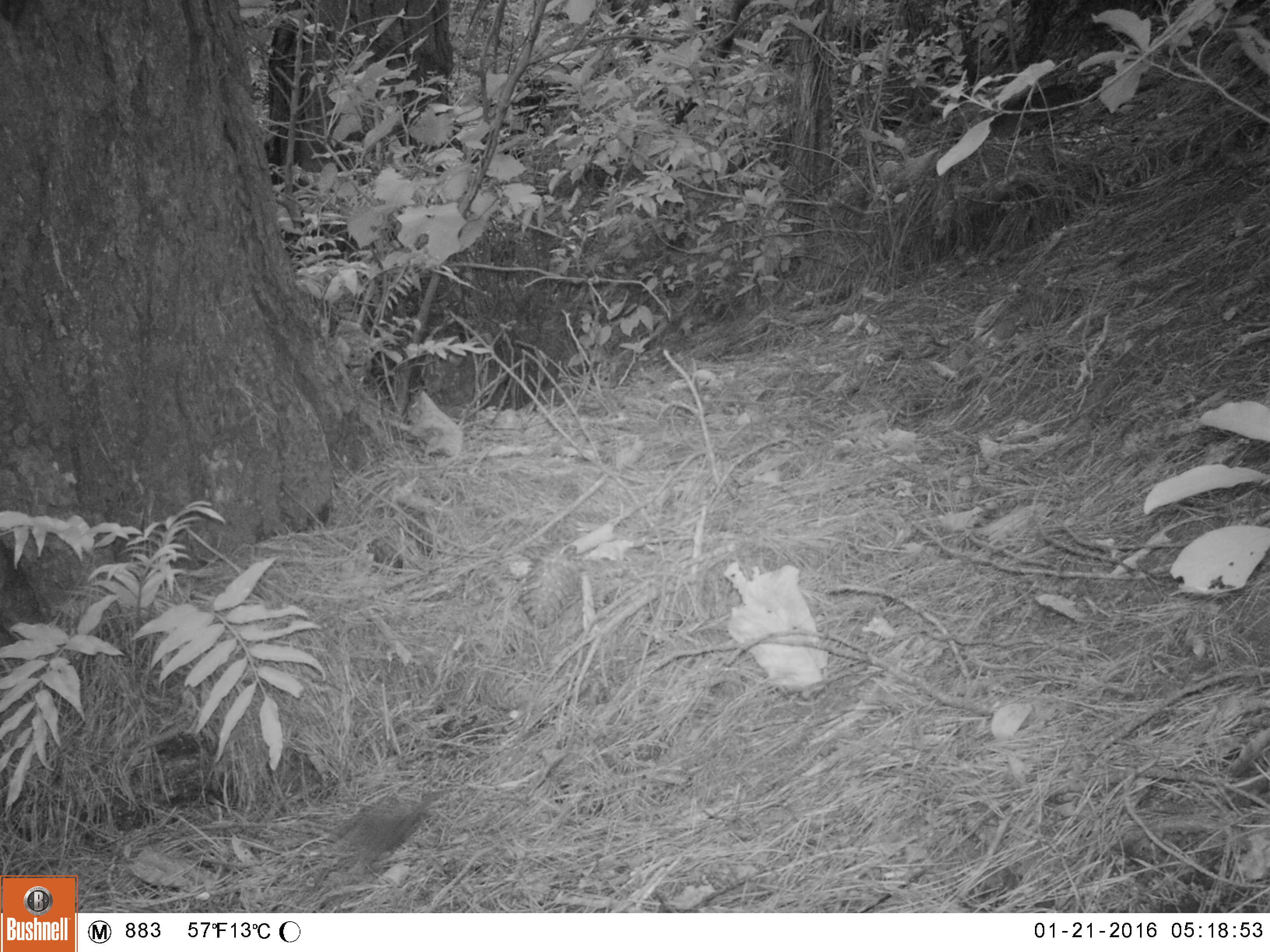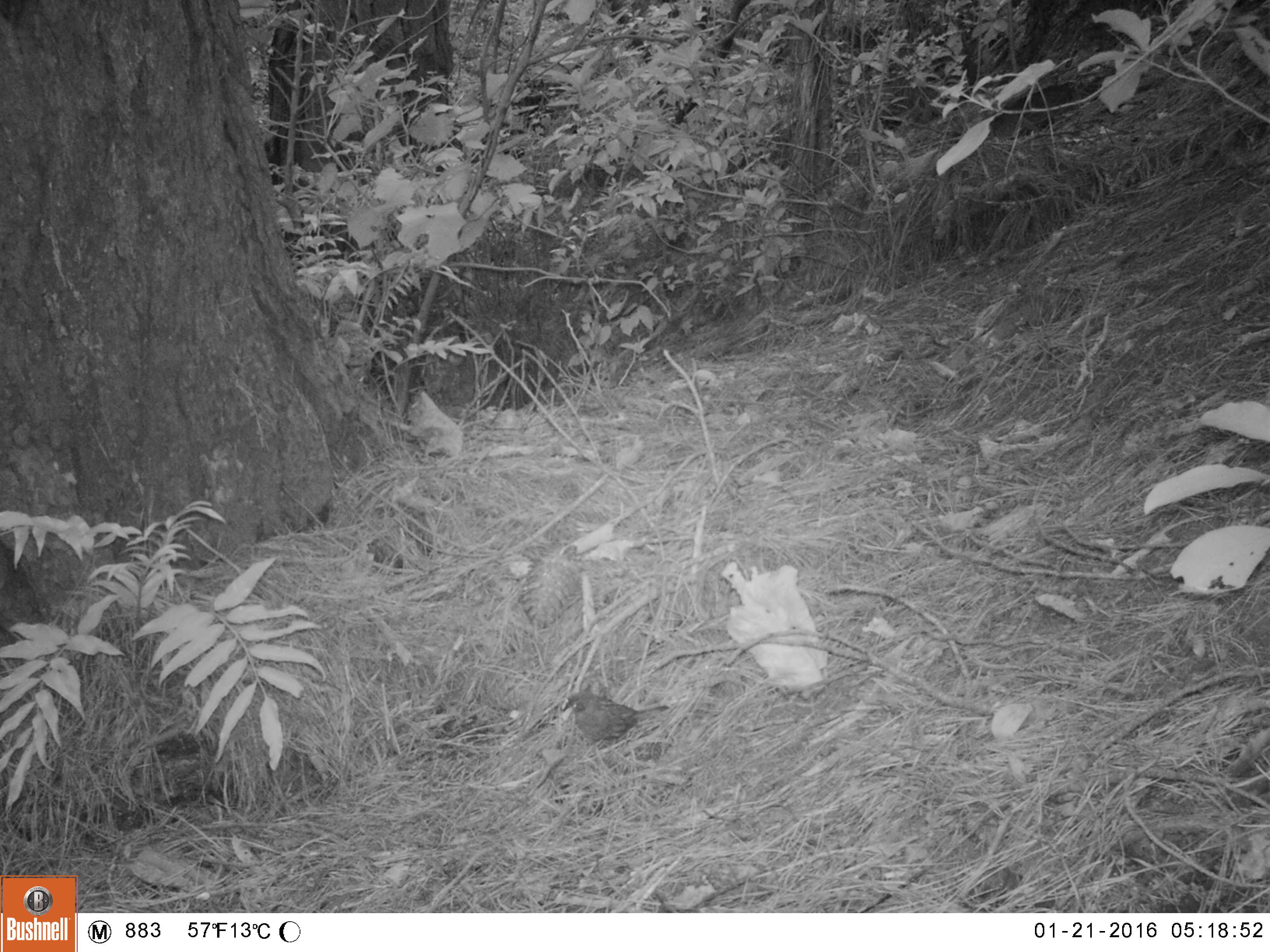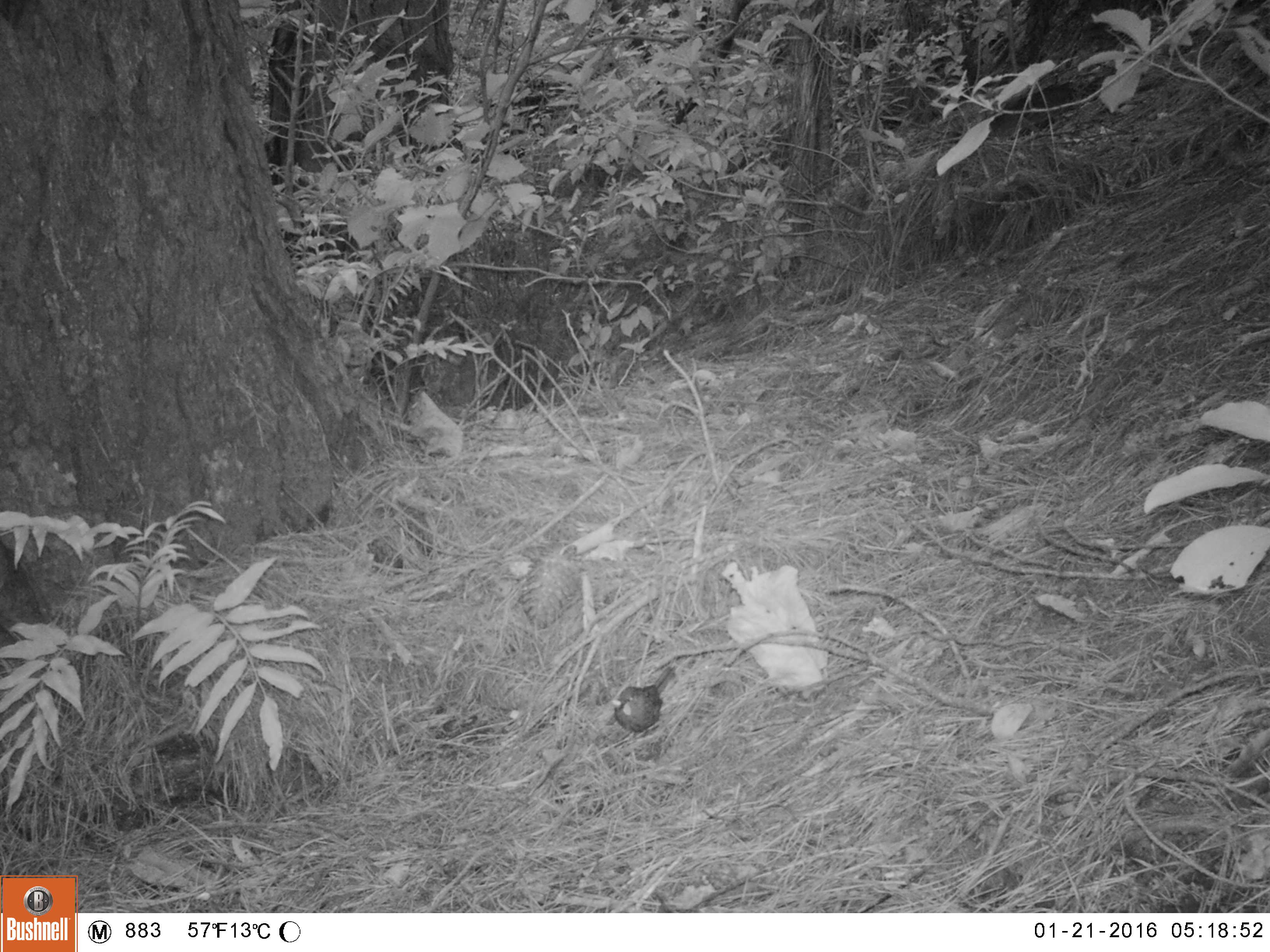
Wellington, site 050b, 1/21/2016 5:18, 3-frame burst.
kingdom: Animalia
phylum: Chordata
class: Aves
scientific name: Aves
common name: bird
Bird (Aves).